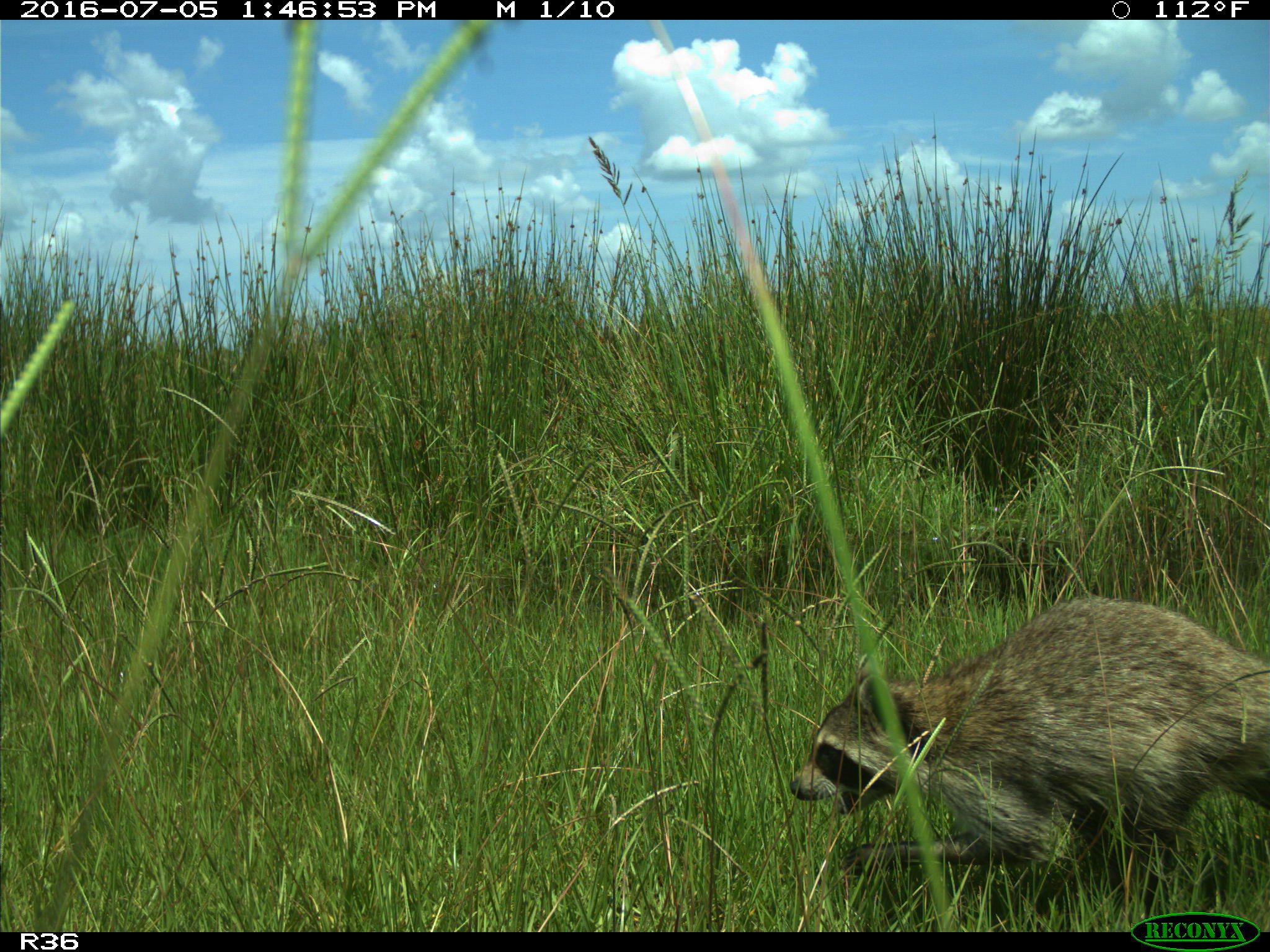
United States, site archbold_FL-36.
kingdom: Animalia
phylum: Chordata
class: Mammalia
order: Carnivora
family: Procyonidae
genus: Procyon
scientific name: Procyon lotor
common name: common raccoon